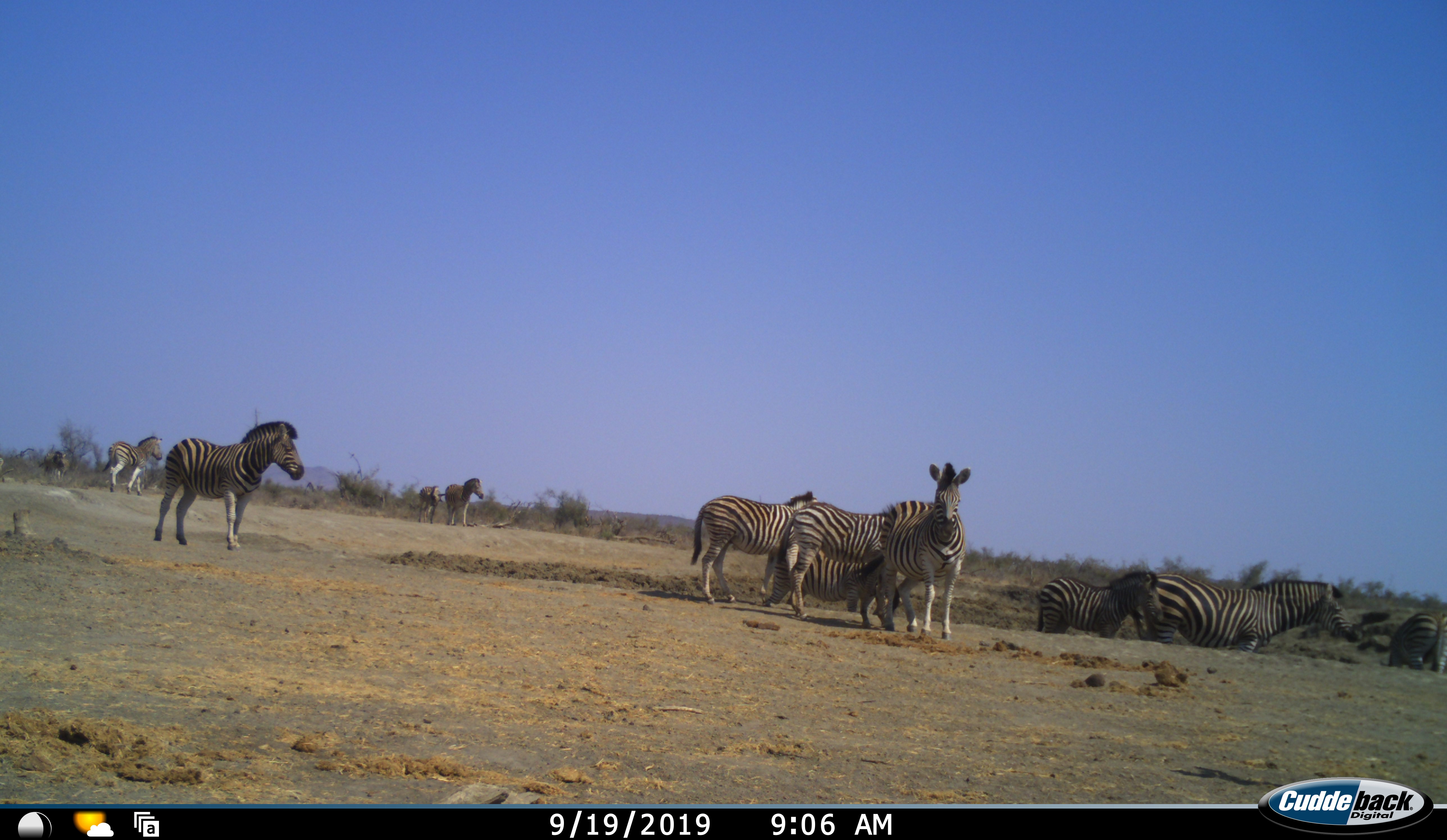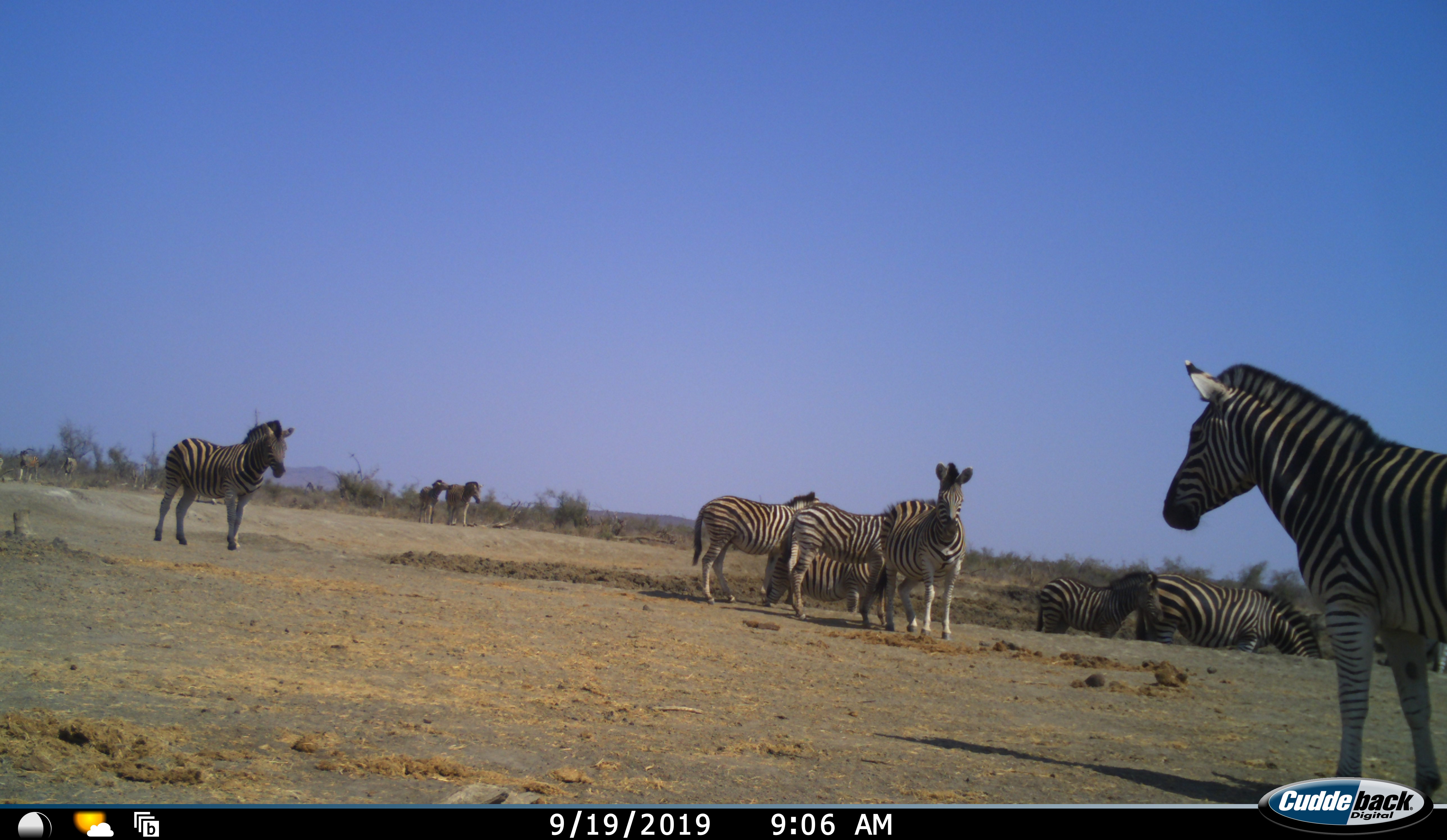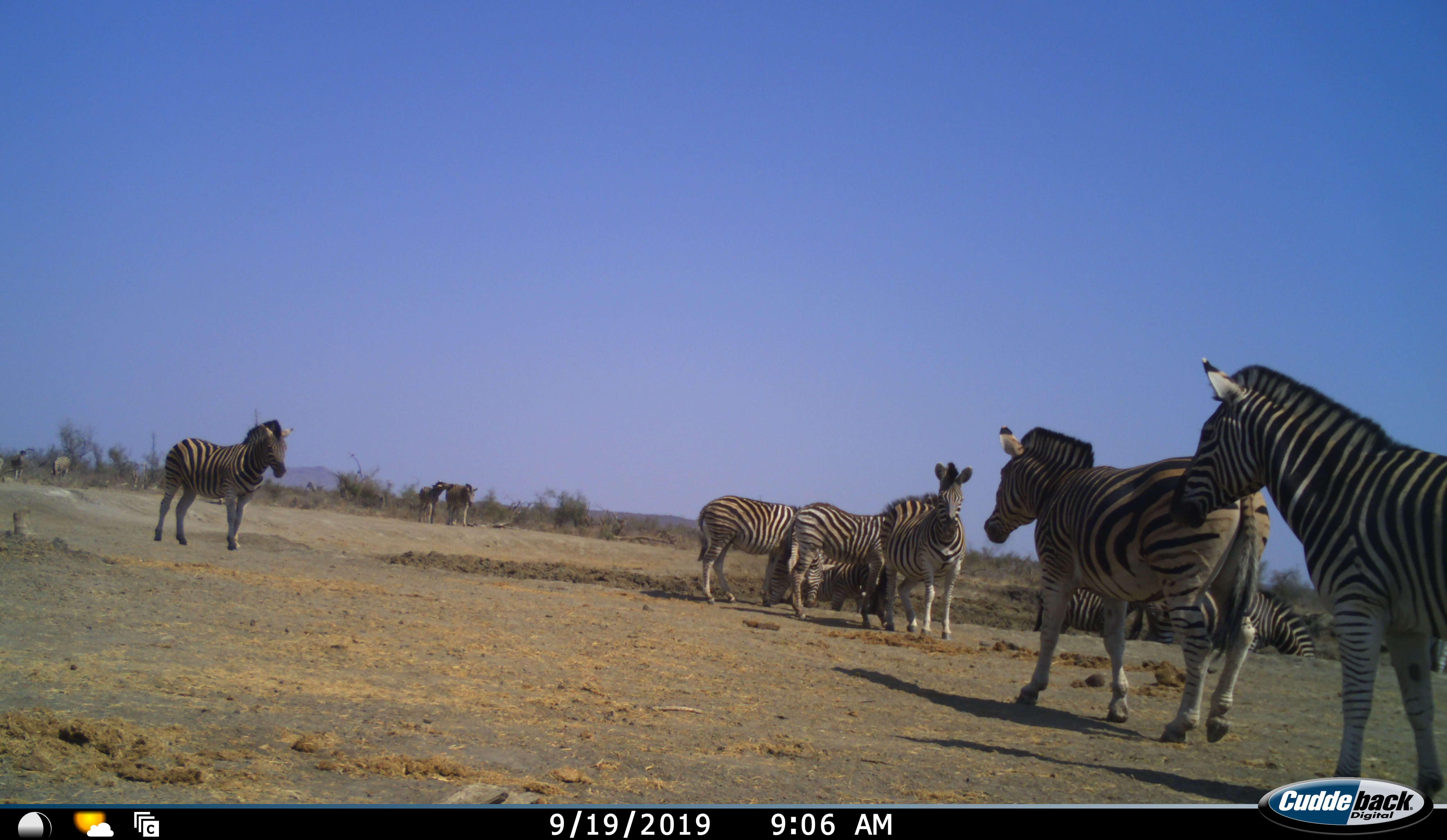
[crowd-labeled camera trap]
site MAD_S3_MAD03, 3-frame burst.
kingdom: Animalia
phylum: Chordata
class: Mammalia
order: Perissodactyla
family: Equidae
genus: Equus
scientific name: Equus quagga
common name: plains zebra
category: zebraplains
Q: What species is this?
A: Zebraplains (plains zebra) (Equus quagga).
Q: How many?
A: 11-50.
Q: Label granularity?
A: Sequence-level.